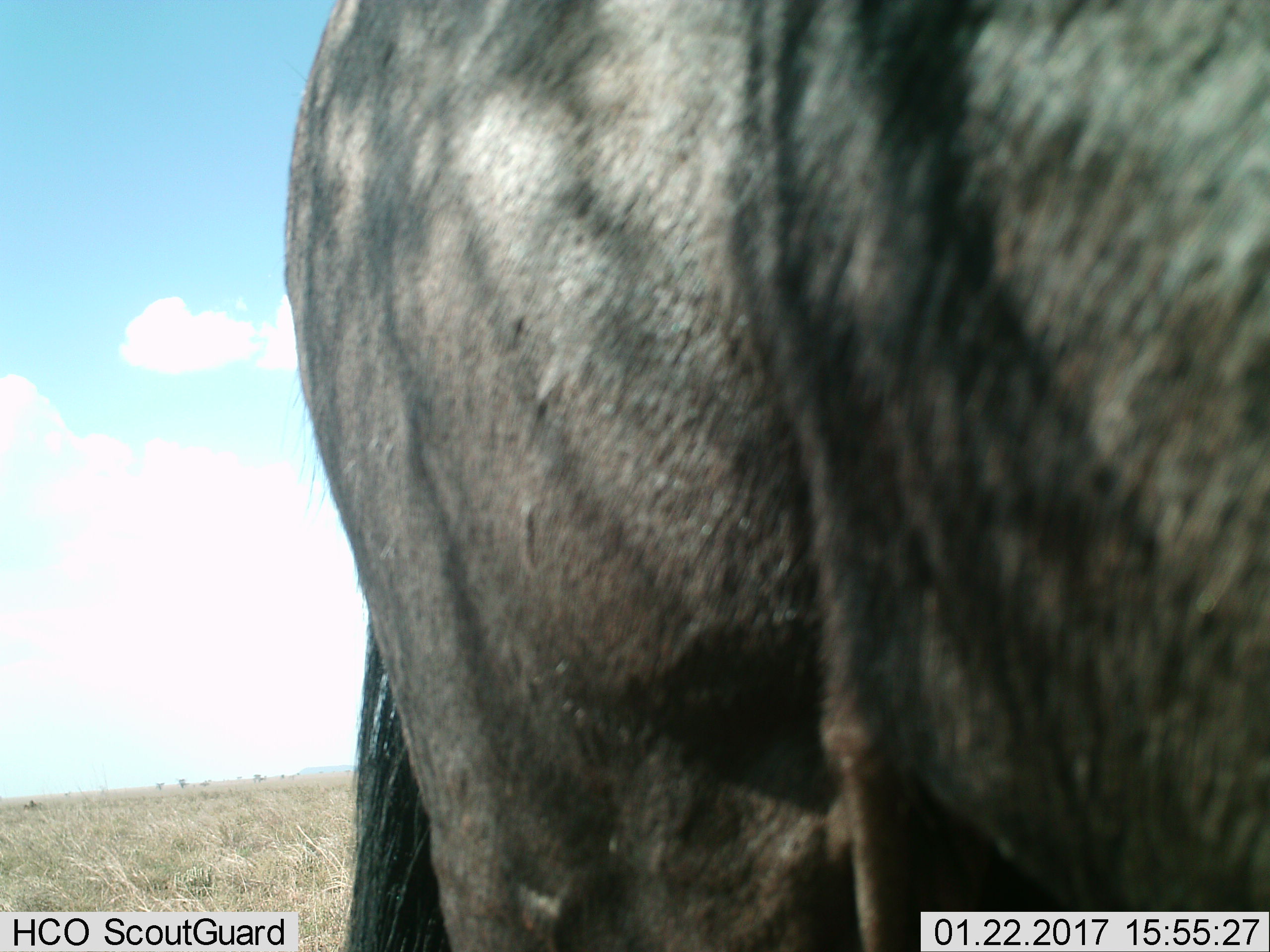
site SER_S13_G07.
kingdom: Animalia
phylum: Chordata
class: Mammalia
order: Artiodactyla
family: Bovidae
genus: Connochaetes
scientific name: Connochaetes taurinus taurinus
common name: blue wildebeest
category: wildebeestblue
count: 1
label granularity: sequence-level